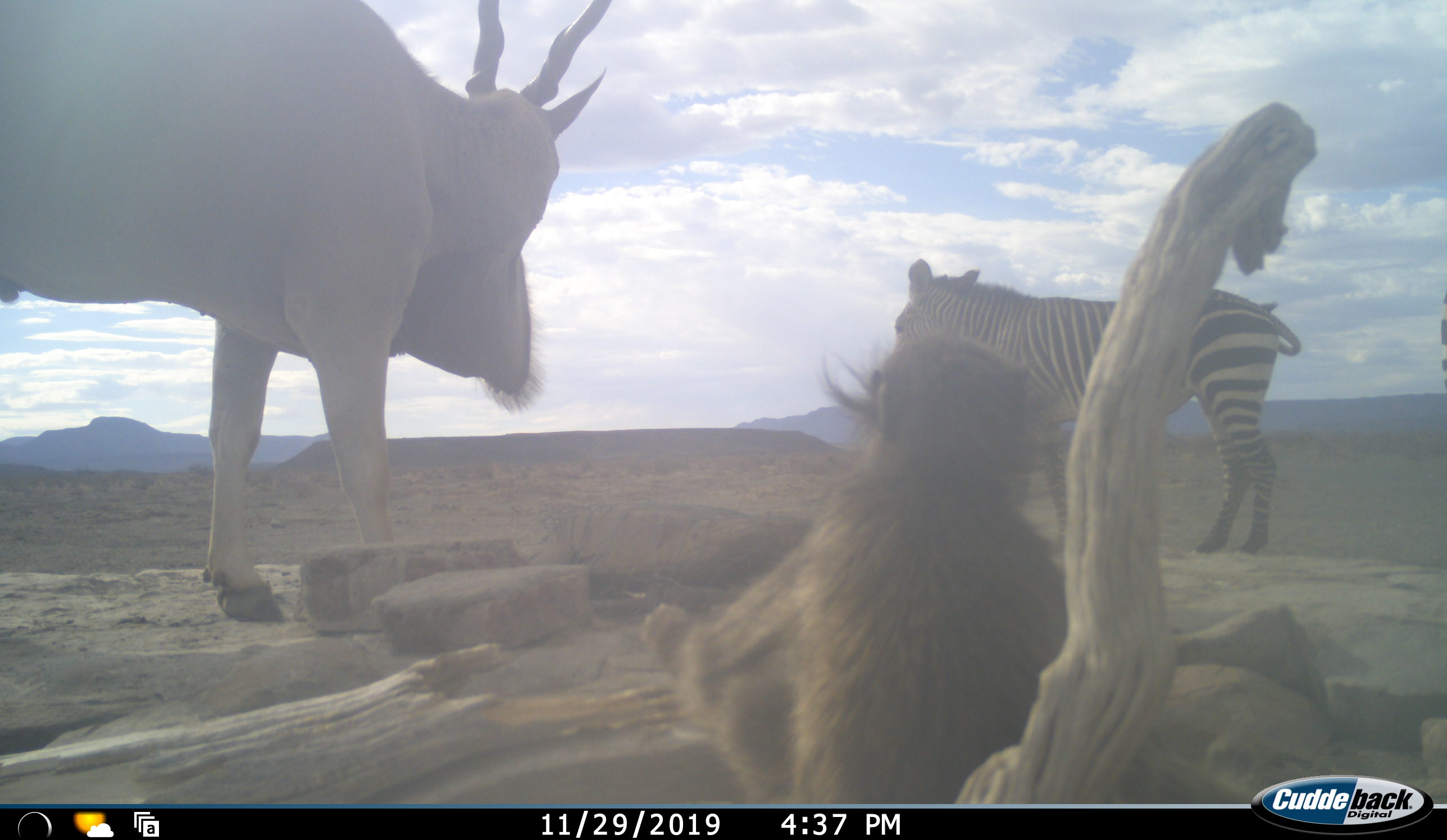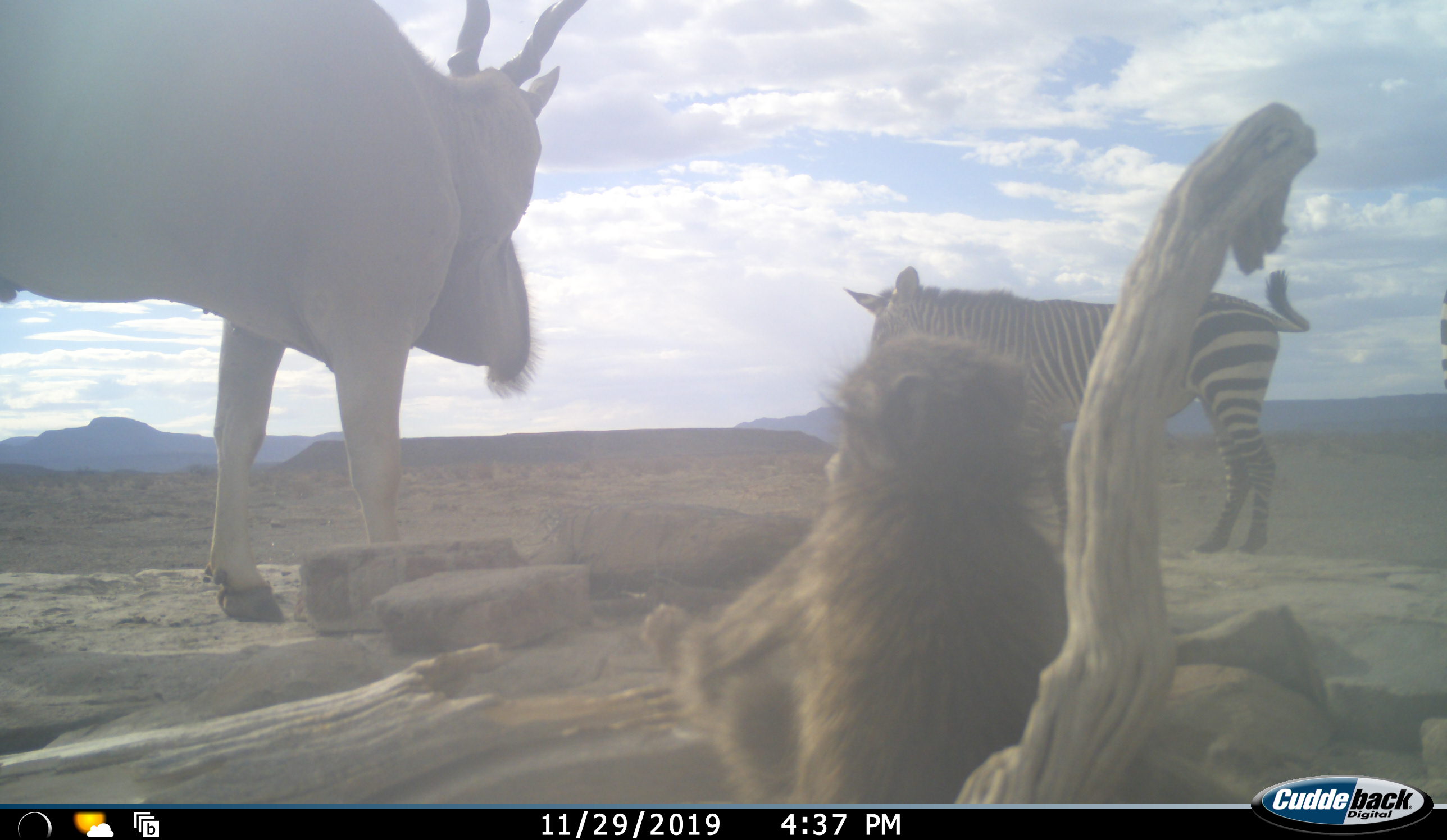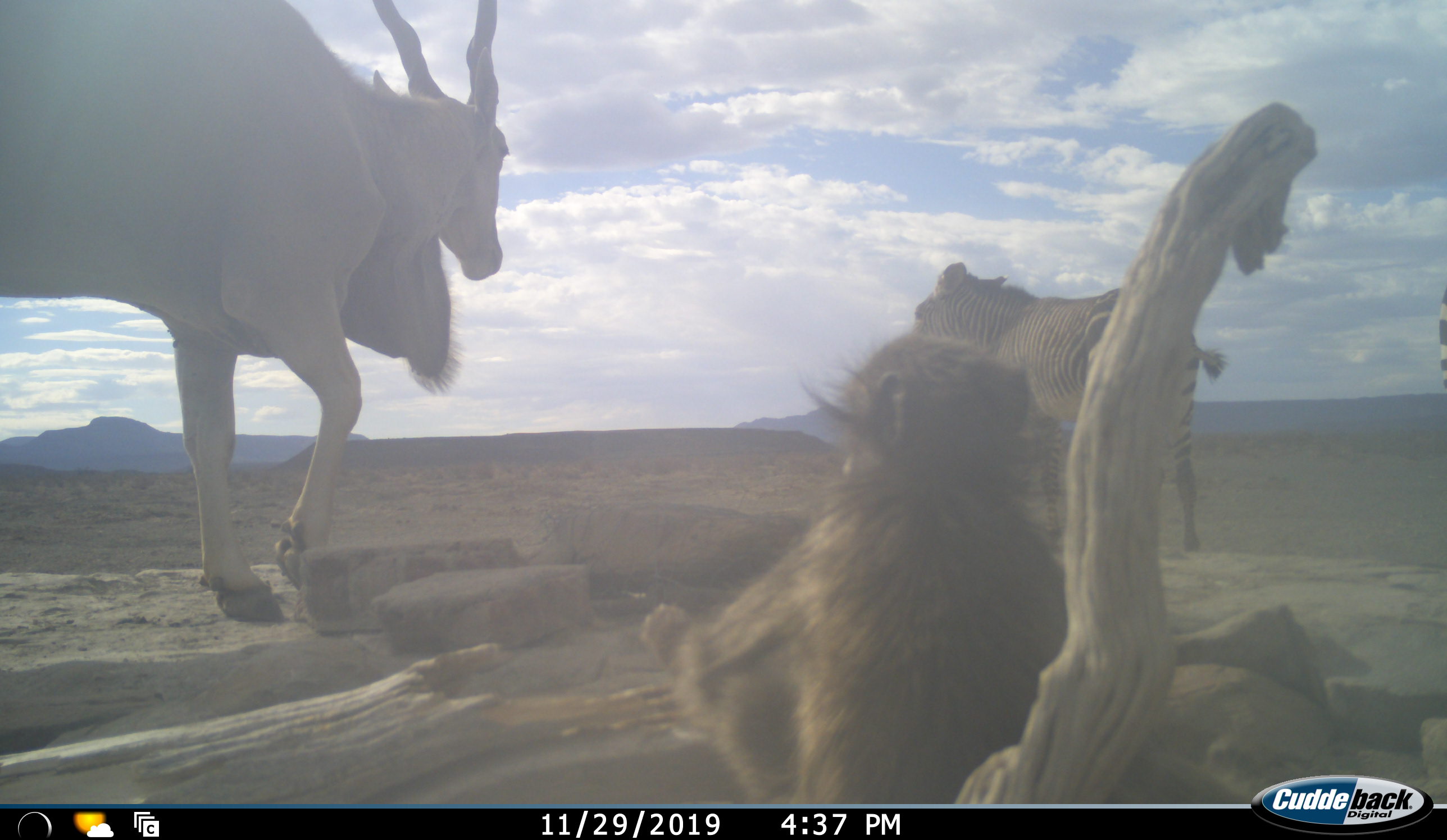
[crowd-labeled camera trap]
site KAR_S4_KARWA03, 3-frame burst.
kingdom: Animalia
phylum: Chordata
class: Mammalia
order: Primates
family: Cercopithecidae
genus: Papio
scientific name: Papio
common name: baboon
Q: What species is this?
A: Baboon (Papio).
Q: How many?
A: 1.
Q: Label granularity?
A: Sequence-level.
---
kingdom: Animalia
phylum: Chordata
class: Mammalia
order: Artiodactyla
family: Bovidae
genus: Tragelaphus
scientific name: Tragelaphus oryx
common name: eland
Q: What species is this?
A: Eland (Tragelaphus oryx).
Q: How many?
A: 1.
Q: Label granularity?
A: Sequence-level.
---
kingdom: Animalia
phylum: Chordata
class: Mammalia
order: Perissodactyla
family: Equidae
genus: Equus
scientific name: Equus zebra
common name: mountain zebra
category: zebramountain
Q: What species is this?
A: Zebramountain (mountain zebra) (Equus zebra).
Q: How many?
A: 2.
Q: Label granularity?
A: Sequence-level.